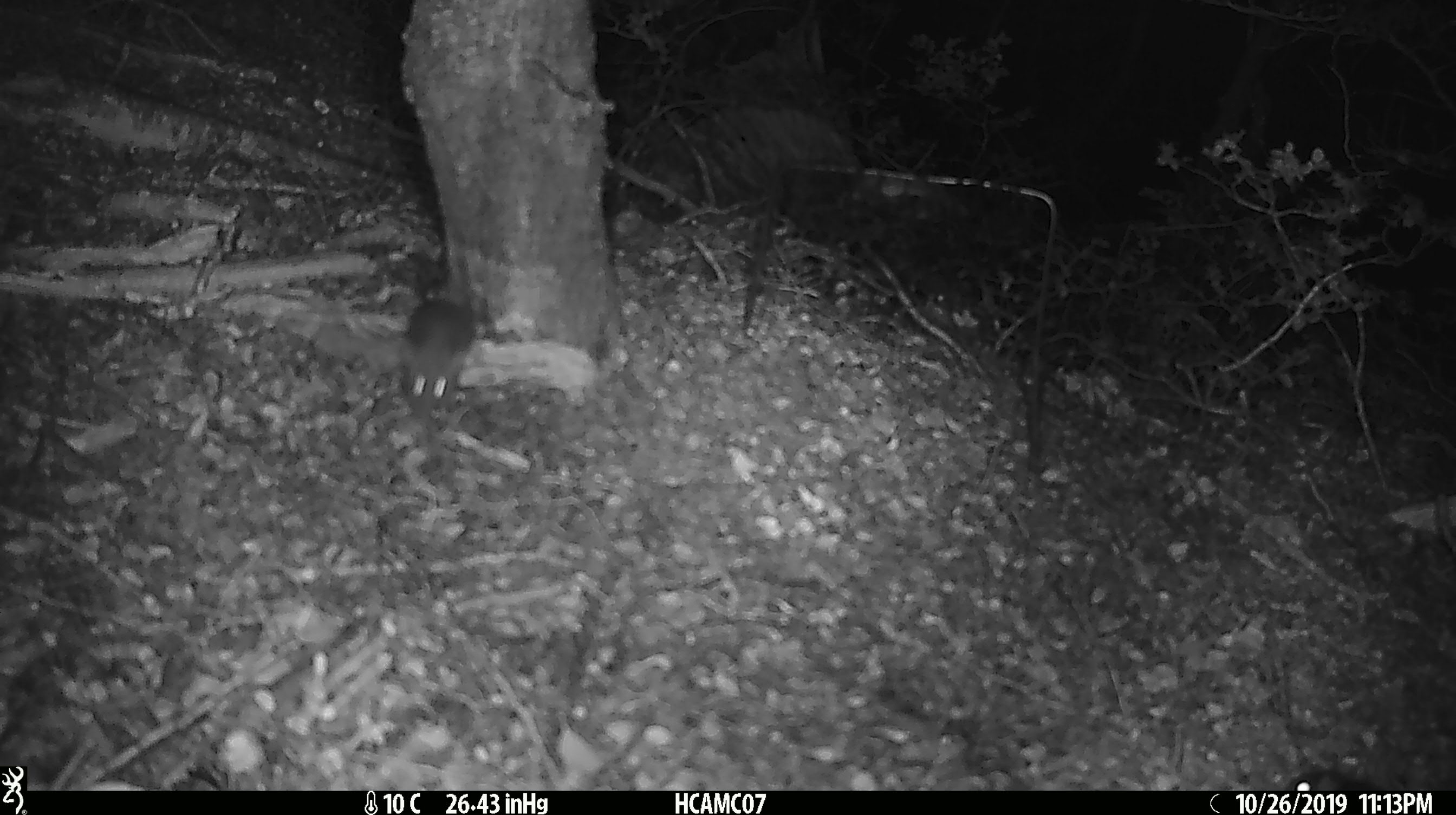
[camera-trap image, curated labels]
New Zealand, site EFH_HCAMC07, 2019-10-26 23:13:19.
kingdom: Animalia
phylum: Chordata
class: Mammalia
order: Rodentia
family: Muridae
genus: Mus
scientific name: Mus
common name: mouse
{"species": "mouse (Mus)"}